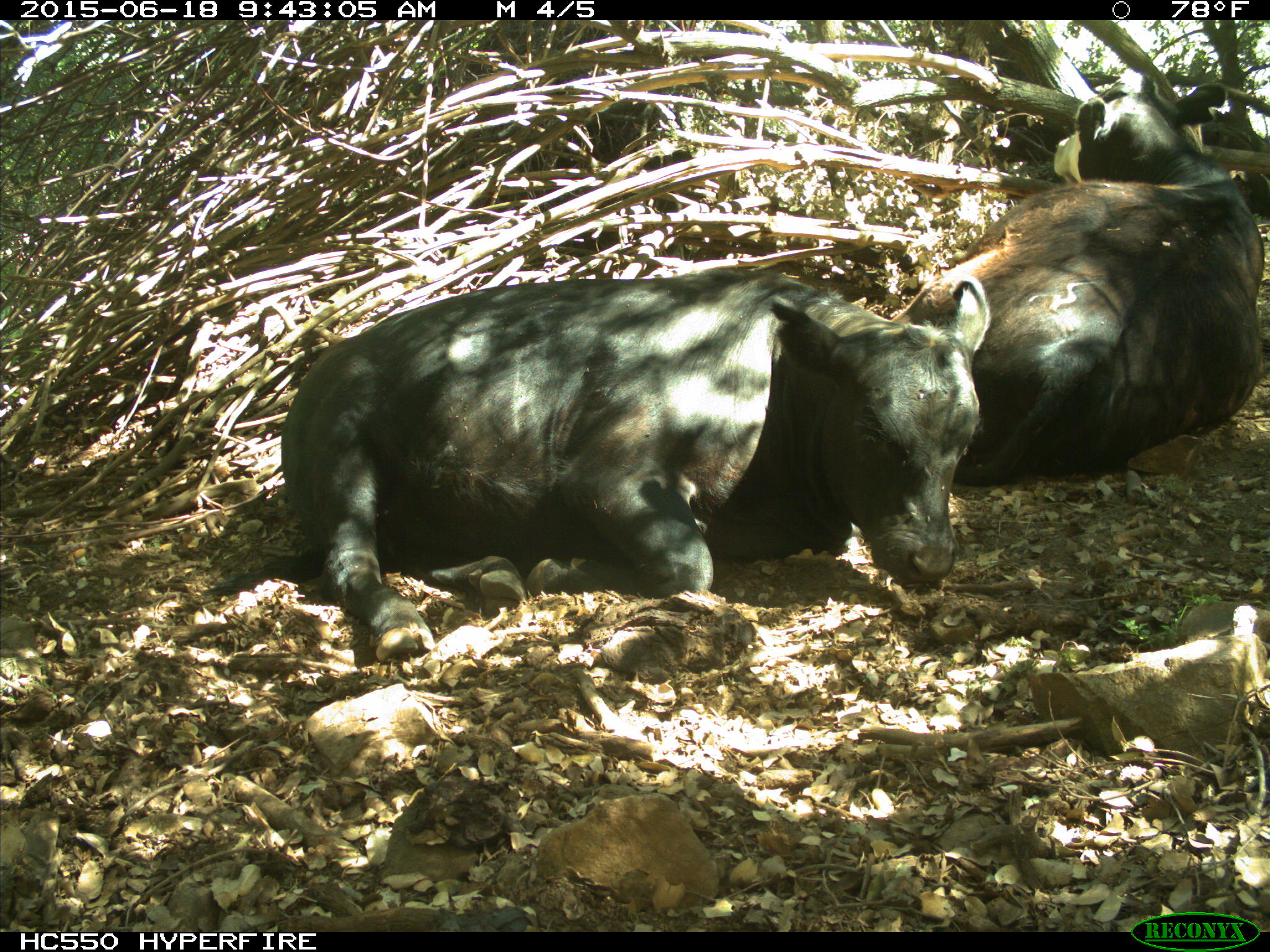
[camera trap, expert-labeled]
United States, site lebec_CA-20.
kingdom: Animalia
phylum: Chordata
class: Mammalia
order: Artiodactyla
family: Bovidae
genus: Bos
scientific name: Bos taurus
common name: domestic cow